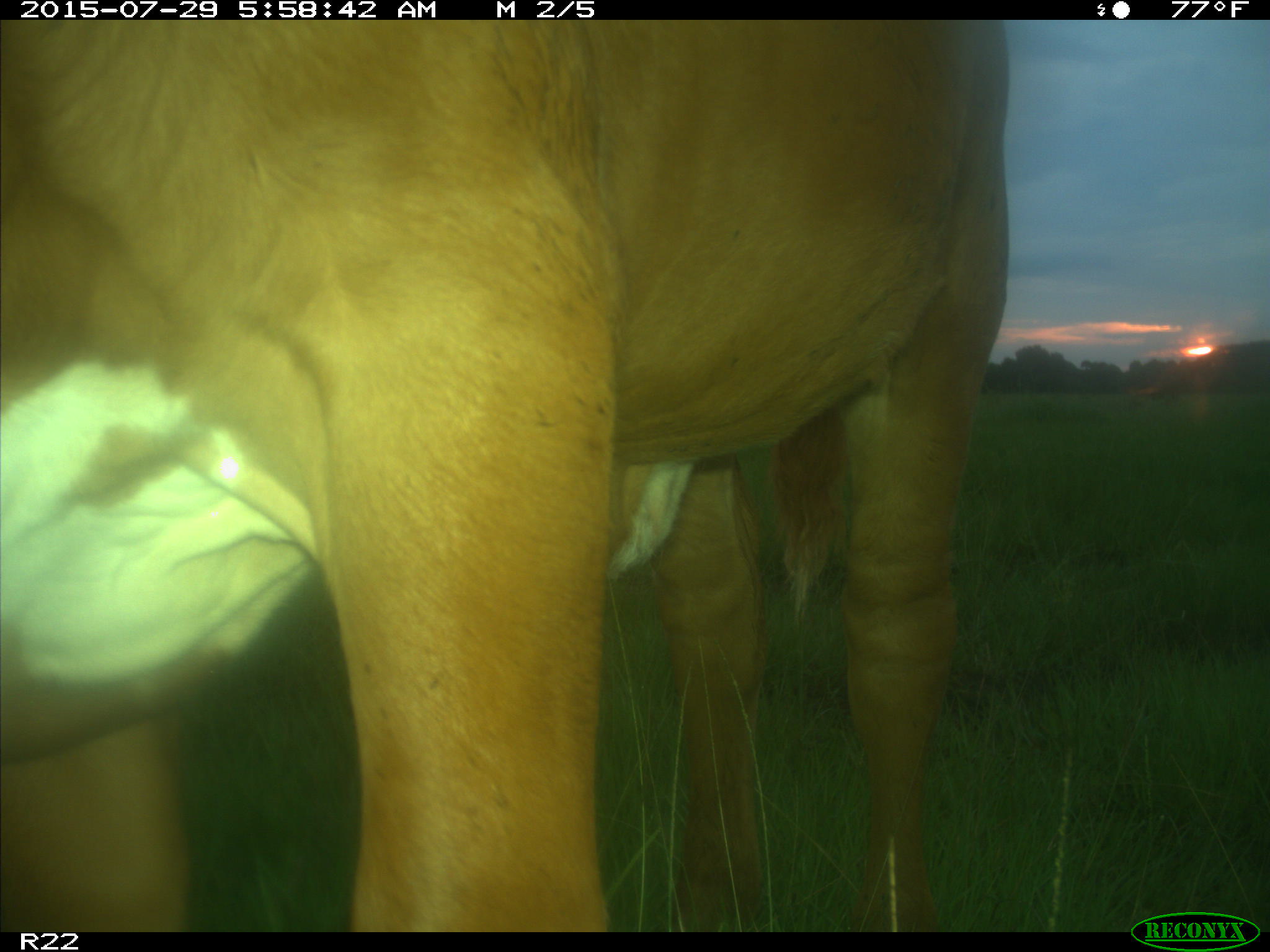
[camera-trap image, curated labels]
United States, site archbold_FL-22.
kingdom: Animalia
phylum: Chordata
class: Mammalia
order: Artiodactyla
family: Bovidae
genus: Bos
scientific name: Bos taurus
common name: domestic cow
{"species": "Bos taurus (domestic cow)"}